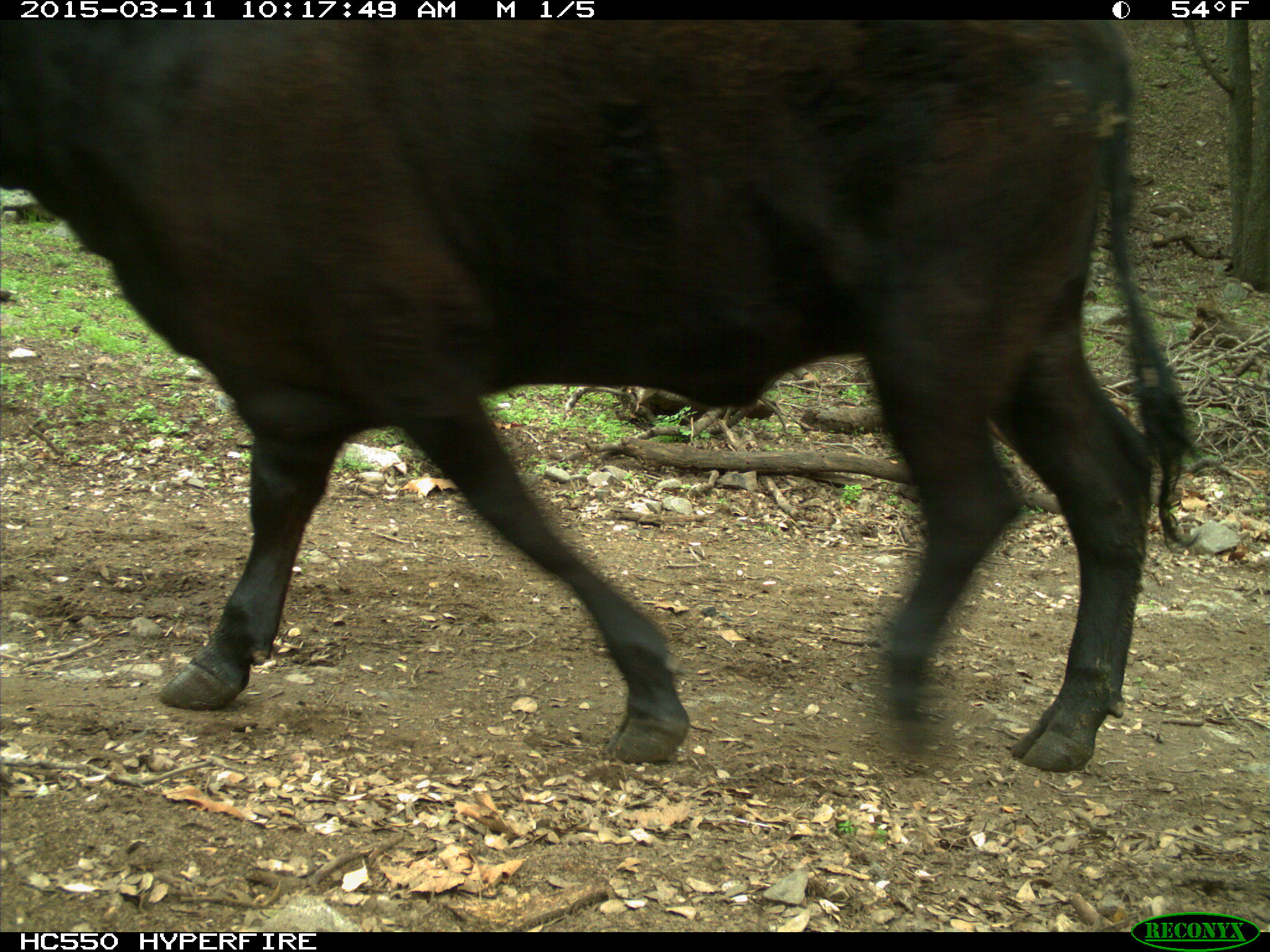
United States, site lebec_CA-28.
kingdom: Animalia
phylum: Chordata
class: Mammalia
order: Artiodactyla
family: Bovidae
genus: Bos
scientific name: Bos taurus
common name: domestic cow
Bos taurus (domestic cow).